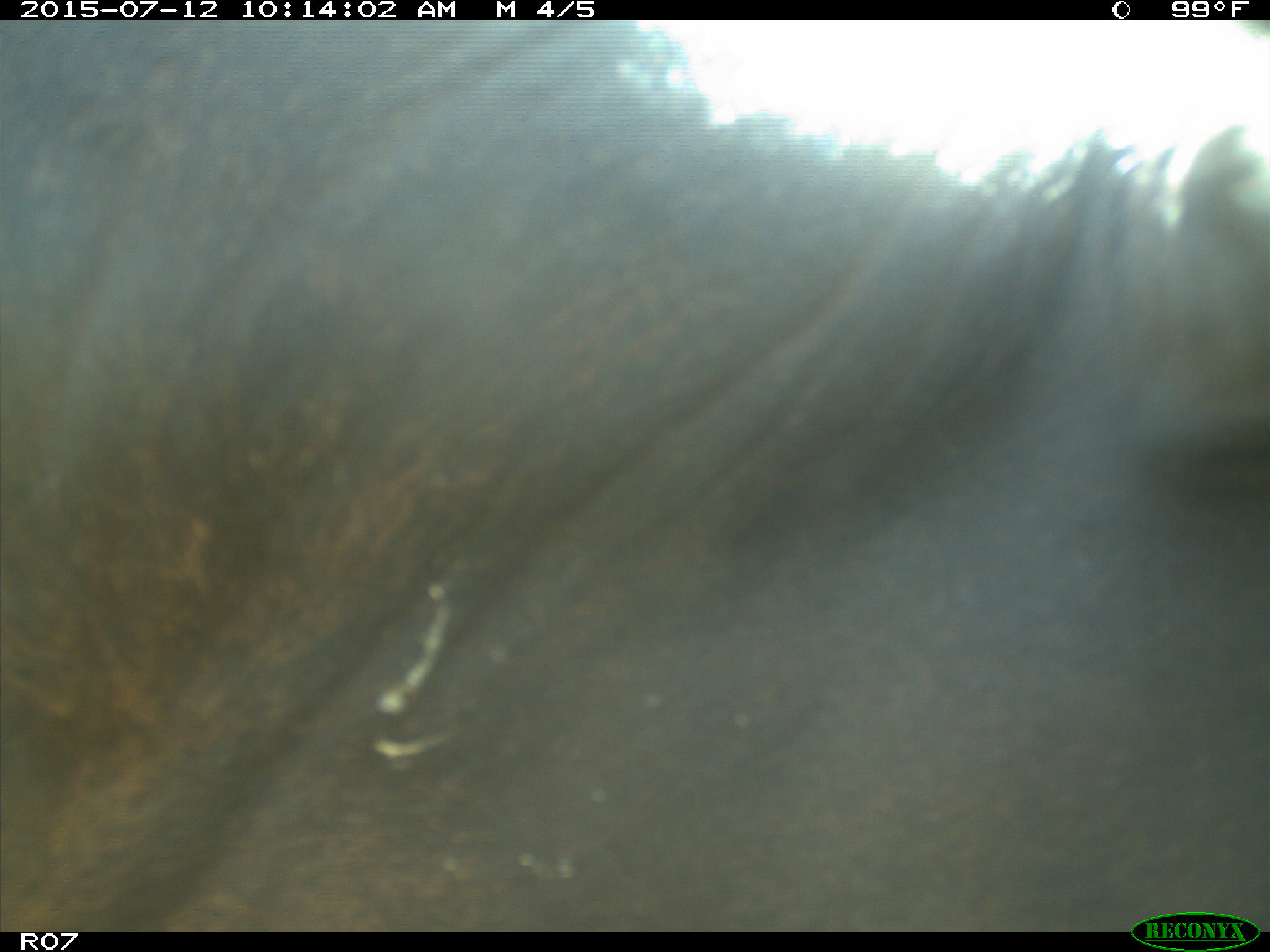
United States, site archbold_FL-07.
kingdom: Animalia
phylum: Chordata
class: Mammalia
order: Artiodactyla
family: Bovidae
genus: Bos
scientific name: Bos taurus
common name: domestic cow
Bos taurus (domestic cow).